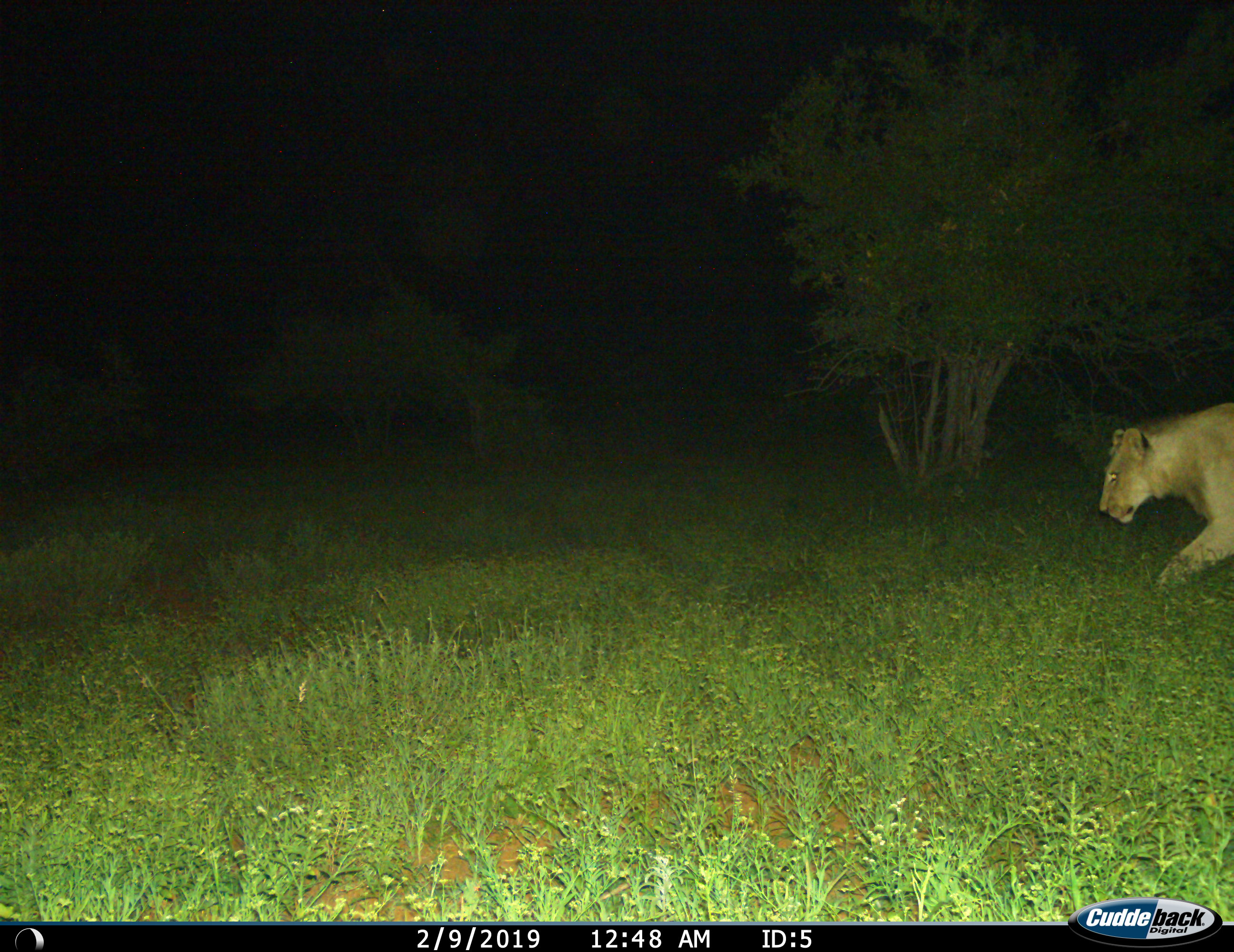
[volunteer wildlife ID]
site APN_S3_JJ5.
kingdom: Animalia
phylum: Chordata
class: Mammalia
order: Carnivora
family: Felidae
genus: Panthera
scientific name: Panthera leo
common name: lion female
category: lionfemale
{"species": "lionfemale (lion female) (Panthera leo)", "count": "1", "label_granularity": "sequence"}